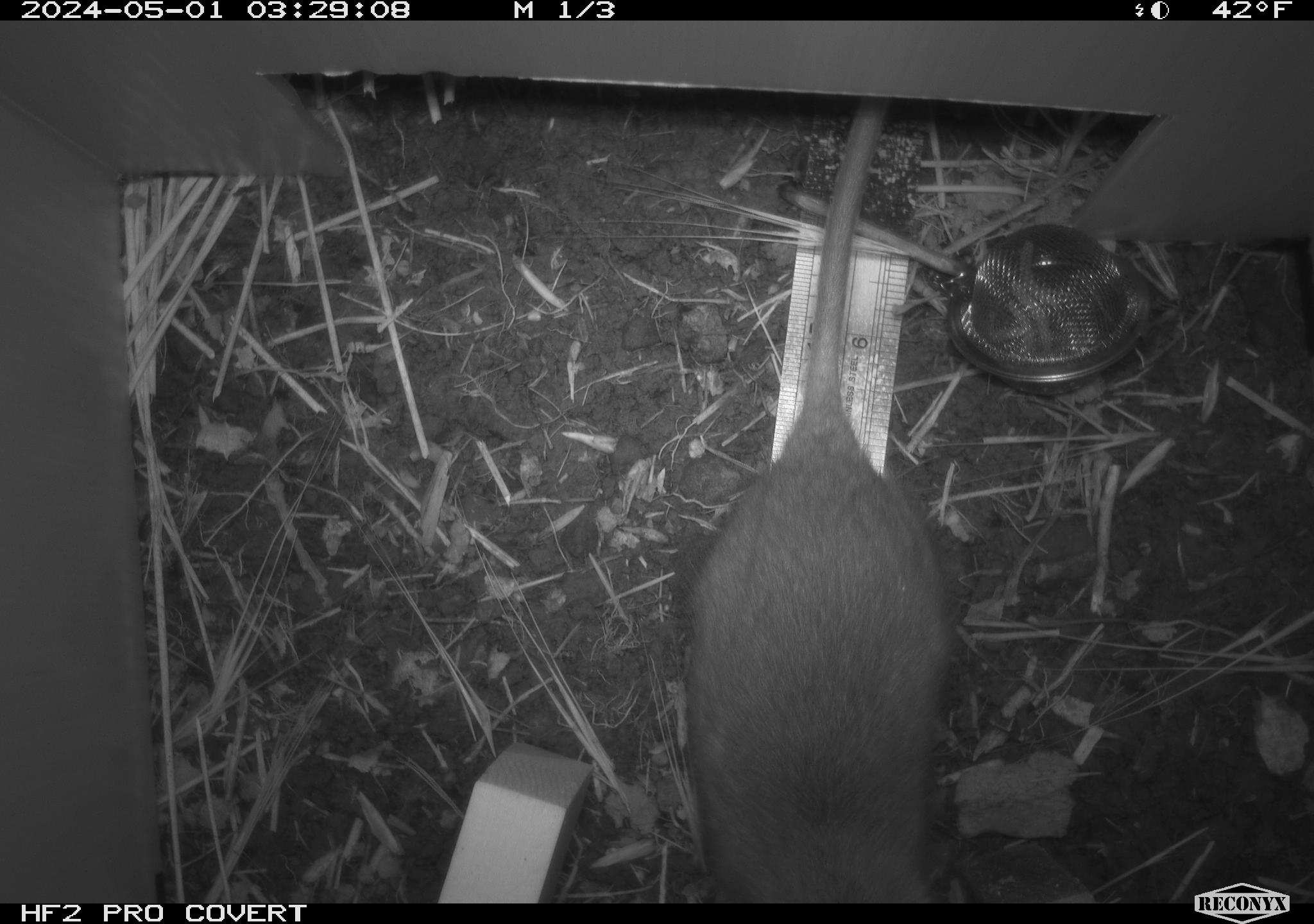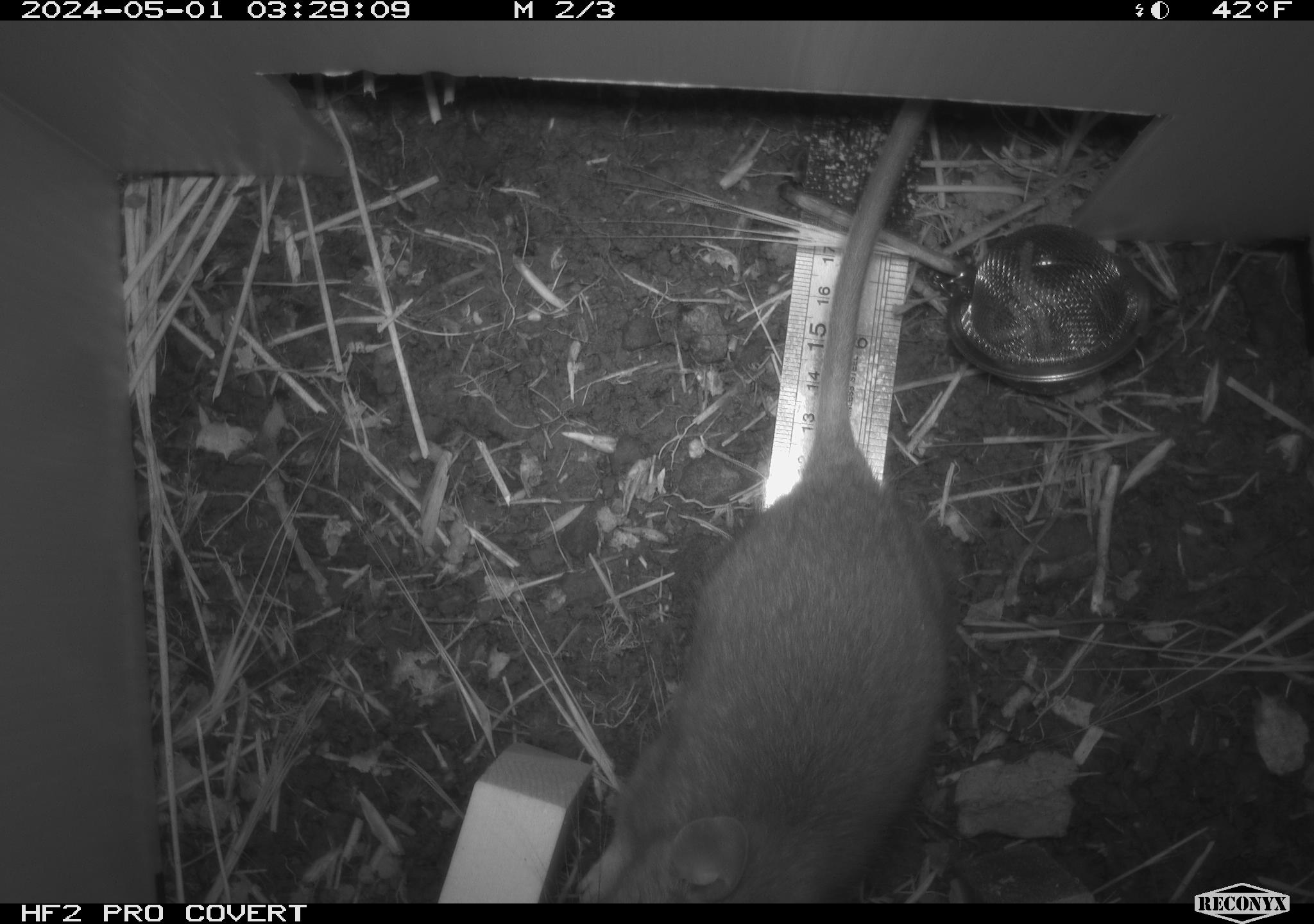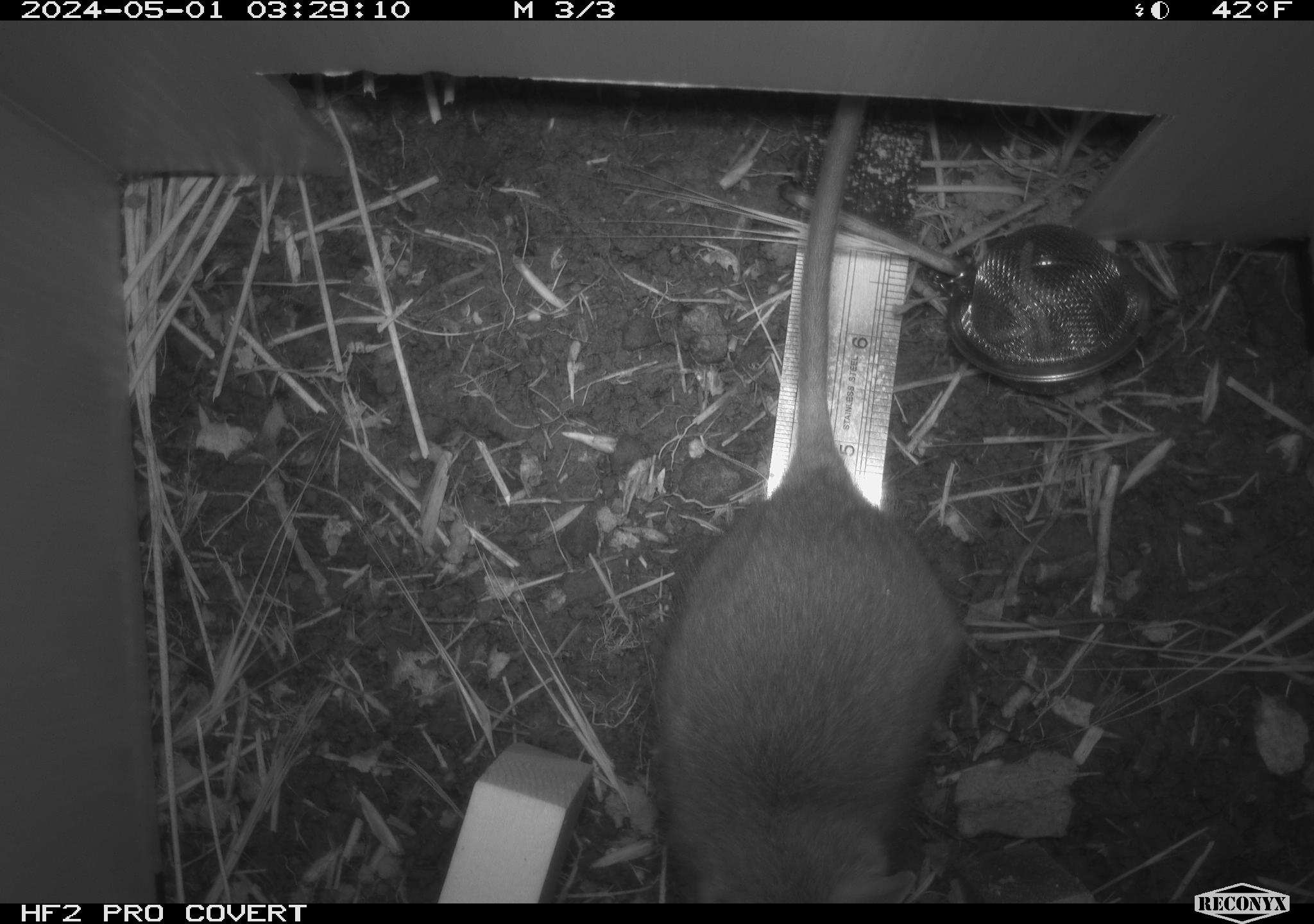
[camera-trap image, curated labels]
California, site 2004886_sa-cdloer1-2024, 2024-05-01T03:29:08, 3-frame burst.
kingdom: Animalia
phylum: Chordata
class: Mammalia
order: Rodentia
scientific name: Rodentia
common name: woodrat or rat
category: woodrat or rat species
Woodrat or rat species (woodrat or rat) (Rodentia).